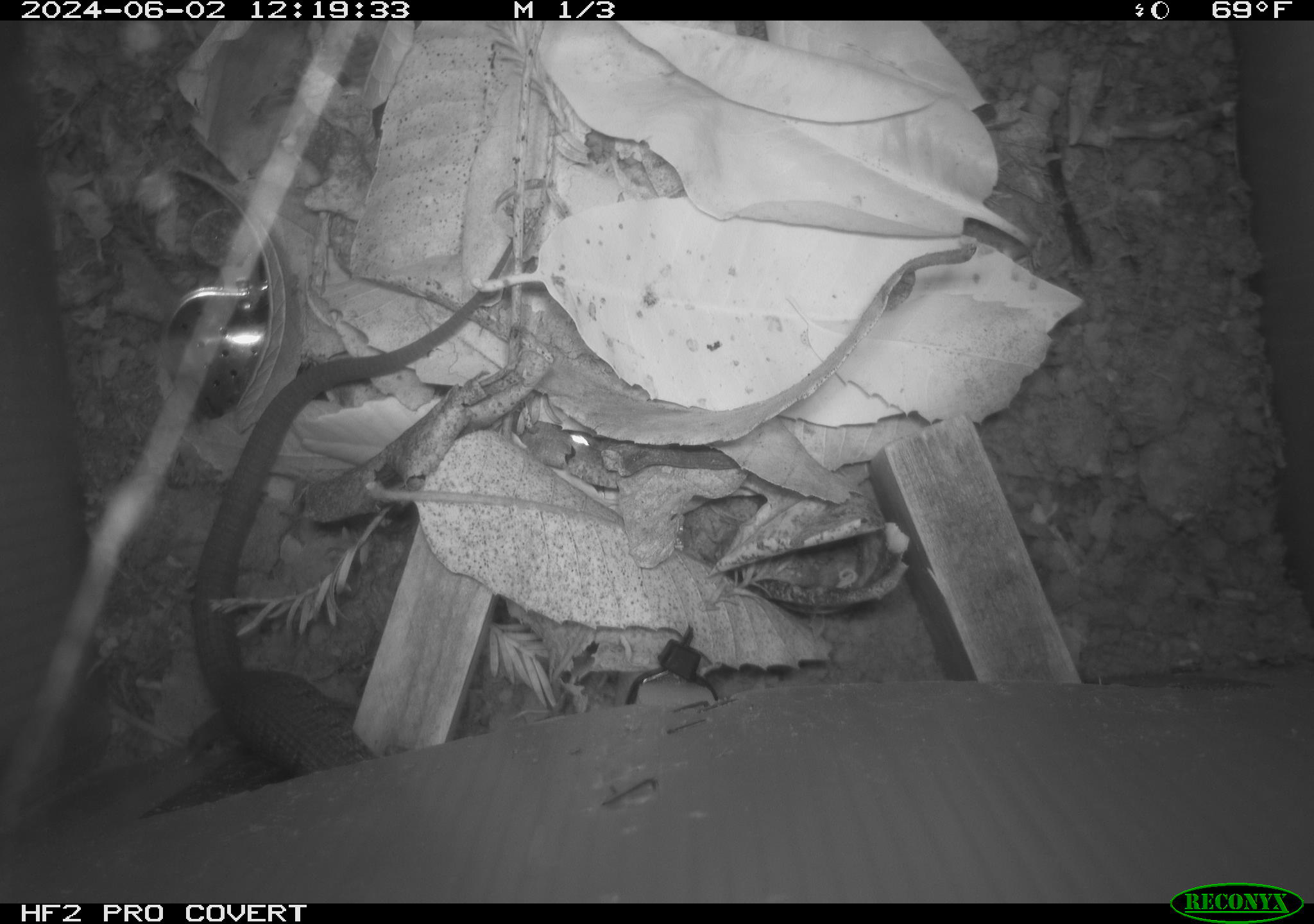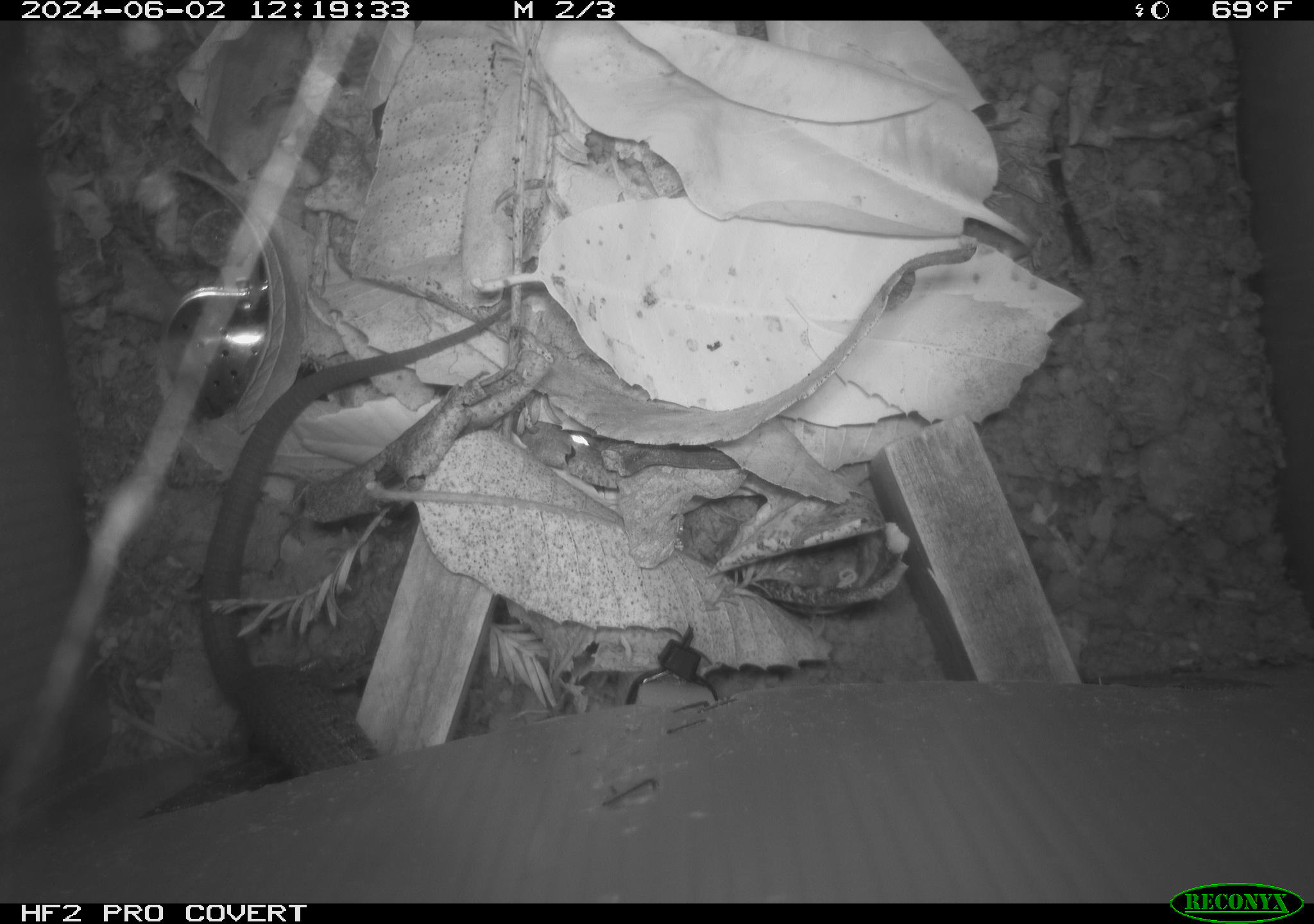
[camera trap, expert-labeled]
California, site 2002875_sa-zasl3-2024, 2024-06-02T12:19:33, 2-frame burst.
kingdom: Animalia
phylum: Chordata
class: Reptilia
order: Squamata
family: Anguidae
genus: Elgaria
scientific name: Elgaria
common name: alligator lizards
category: elgaria species